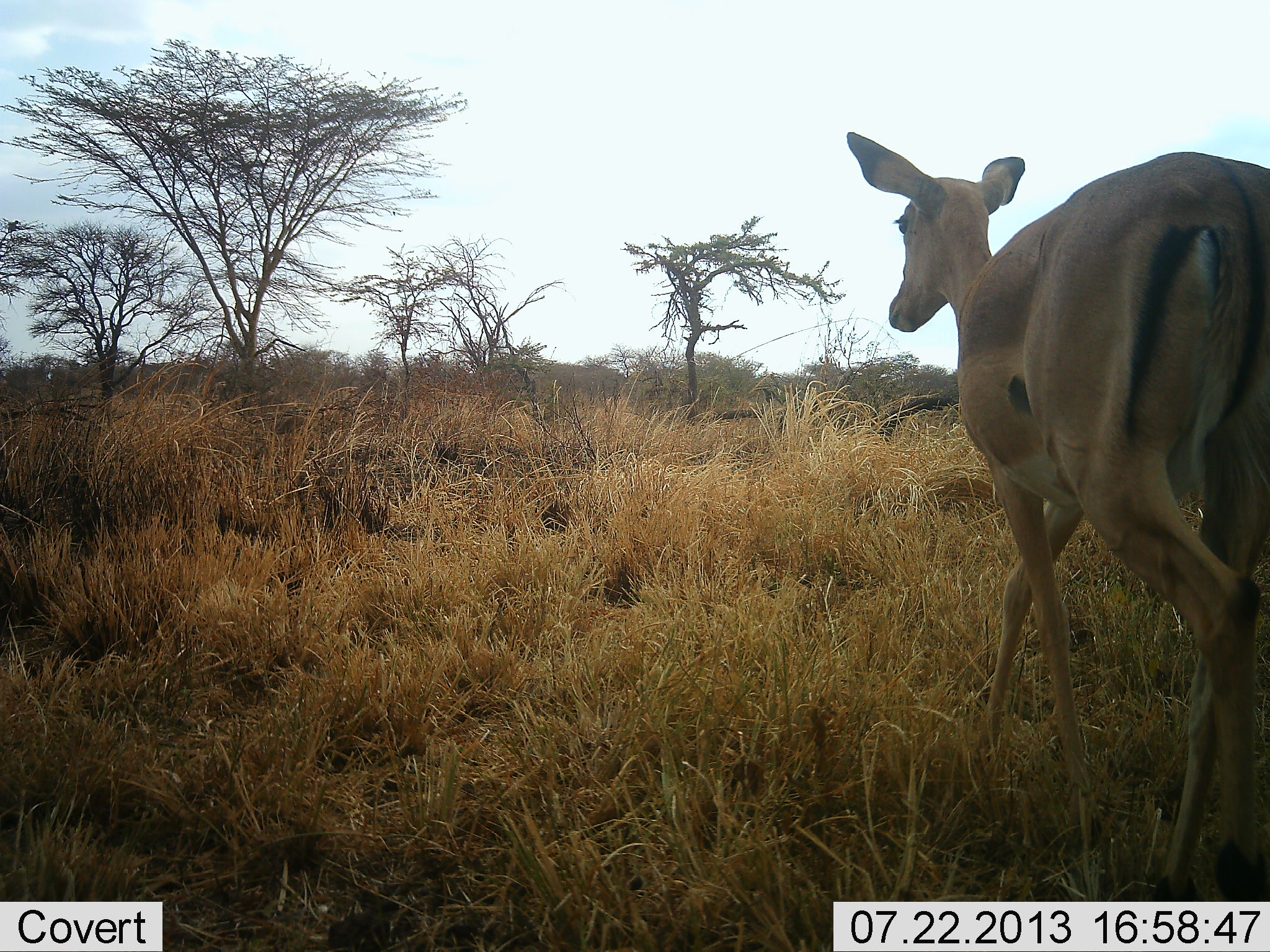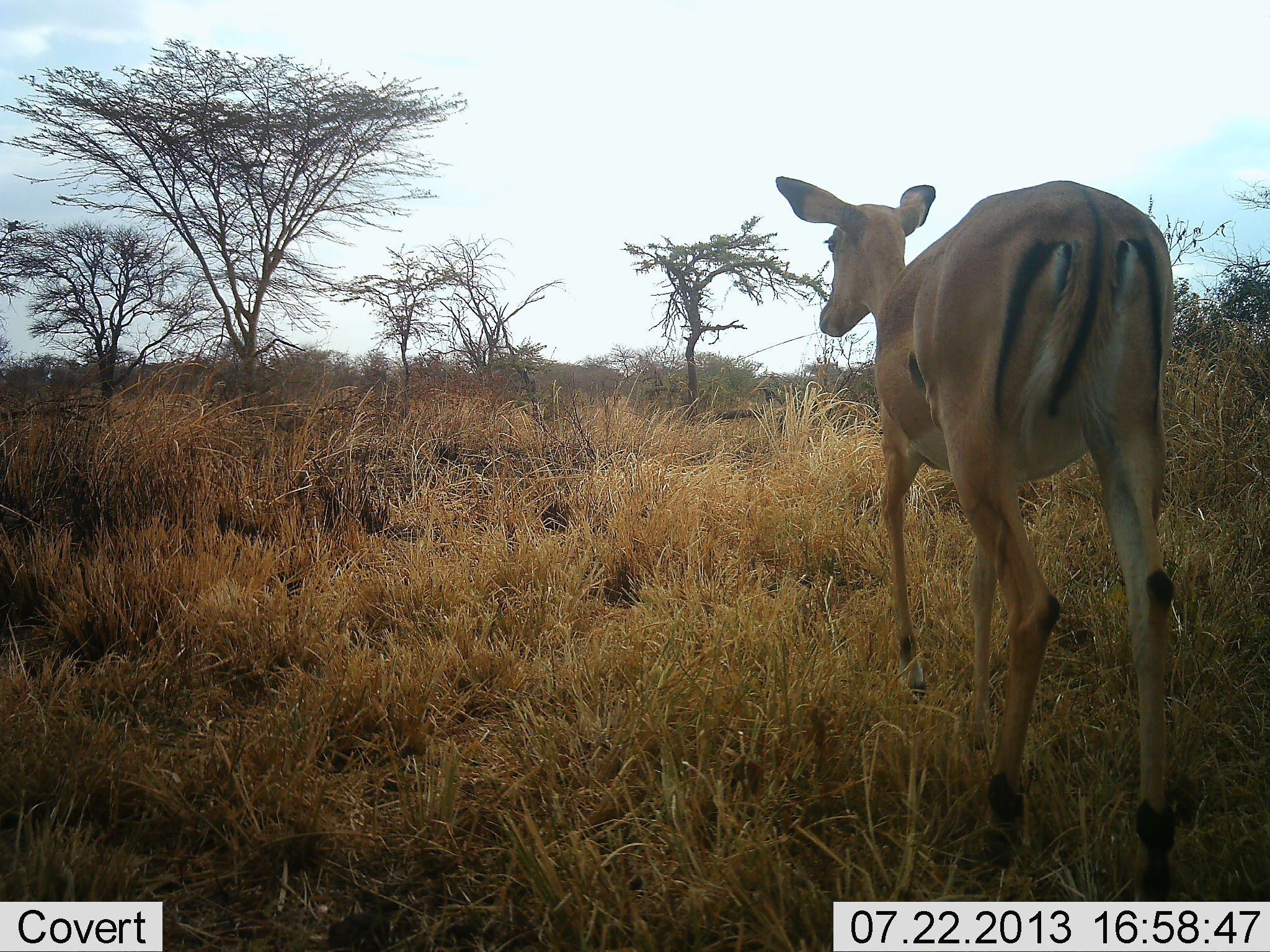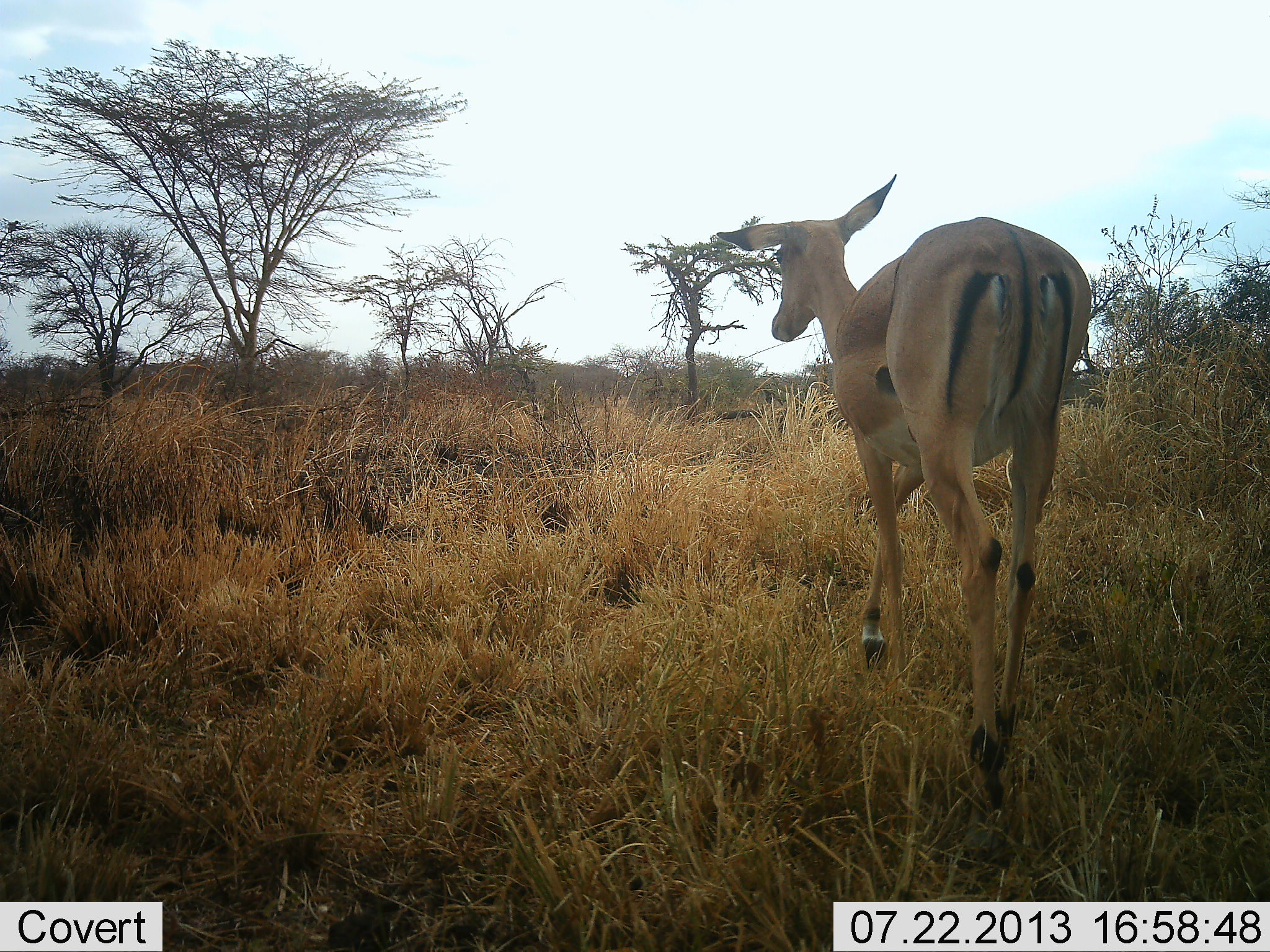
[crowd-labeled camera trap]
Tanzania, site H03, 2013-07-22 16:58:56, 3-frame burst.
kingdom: Animalia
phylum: Chordata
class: Mammalia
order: Artiodactyla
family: Bovidae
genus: Aepyceros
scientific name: Aepyceros melampus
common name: impala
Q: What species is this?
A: Impala (Aepyceros melampus).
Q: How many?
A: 1.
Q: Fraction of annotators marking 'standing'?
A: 0%.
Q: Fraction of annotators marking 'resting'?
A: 0%.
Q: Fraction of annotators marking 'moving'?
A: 100%.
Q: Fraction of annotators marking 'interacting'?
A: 0%.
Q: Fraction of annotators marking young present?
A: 0%.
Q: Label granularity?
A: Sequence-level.